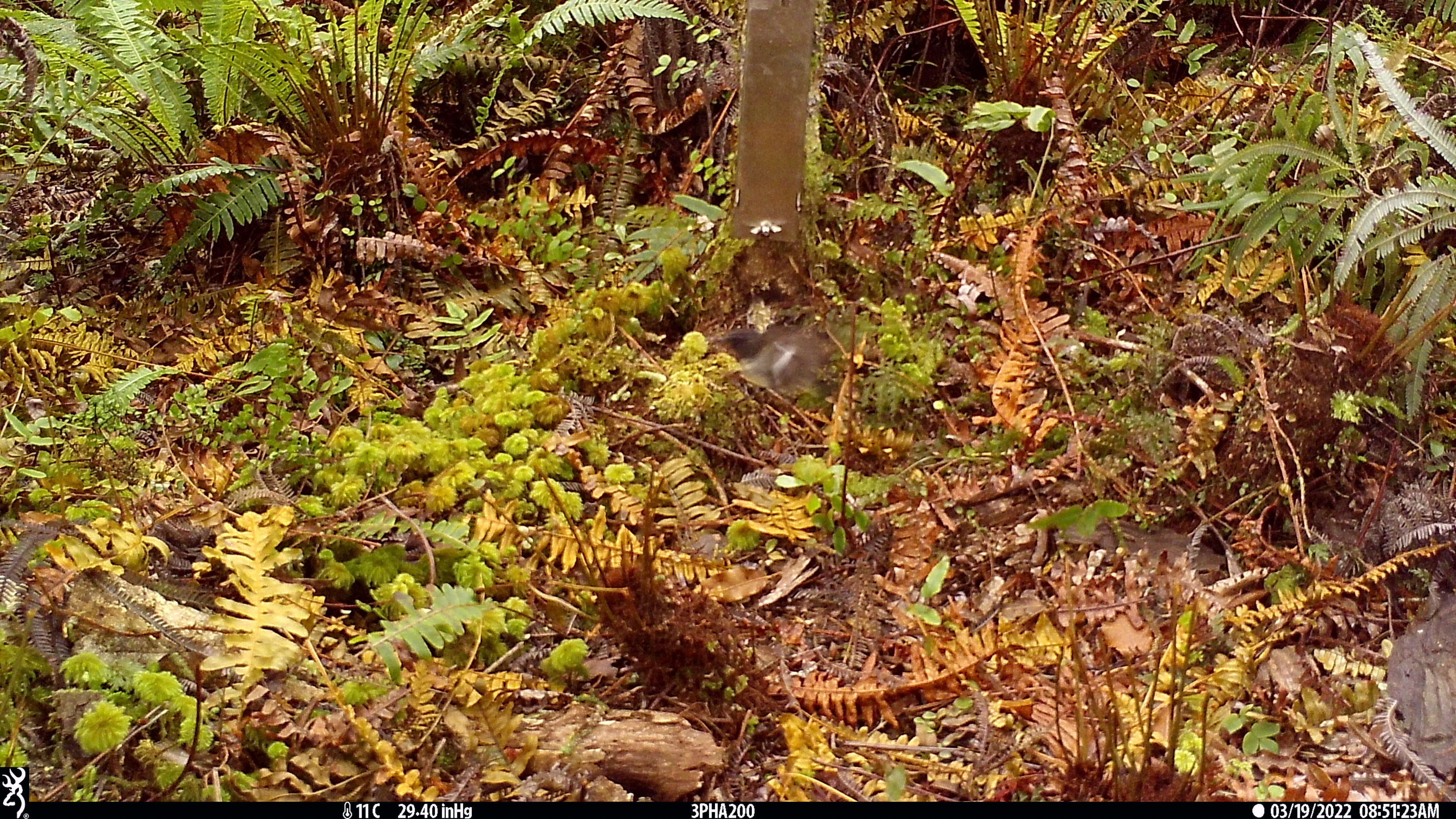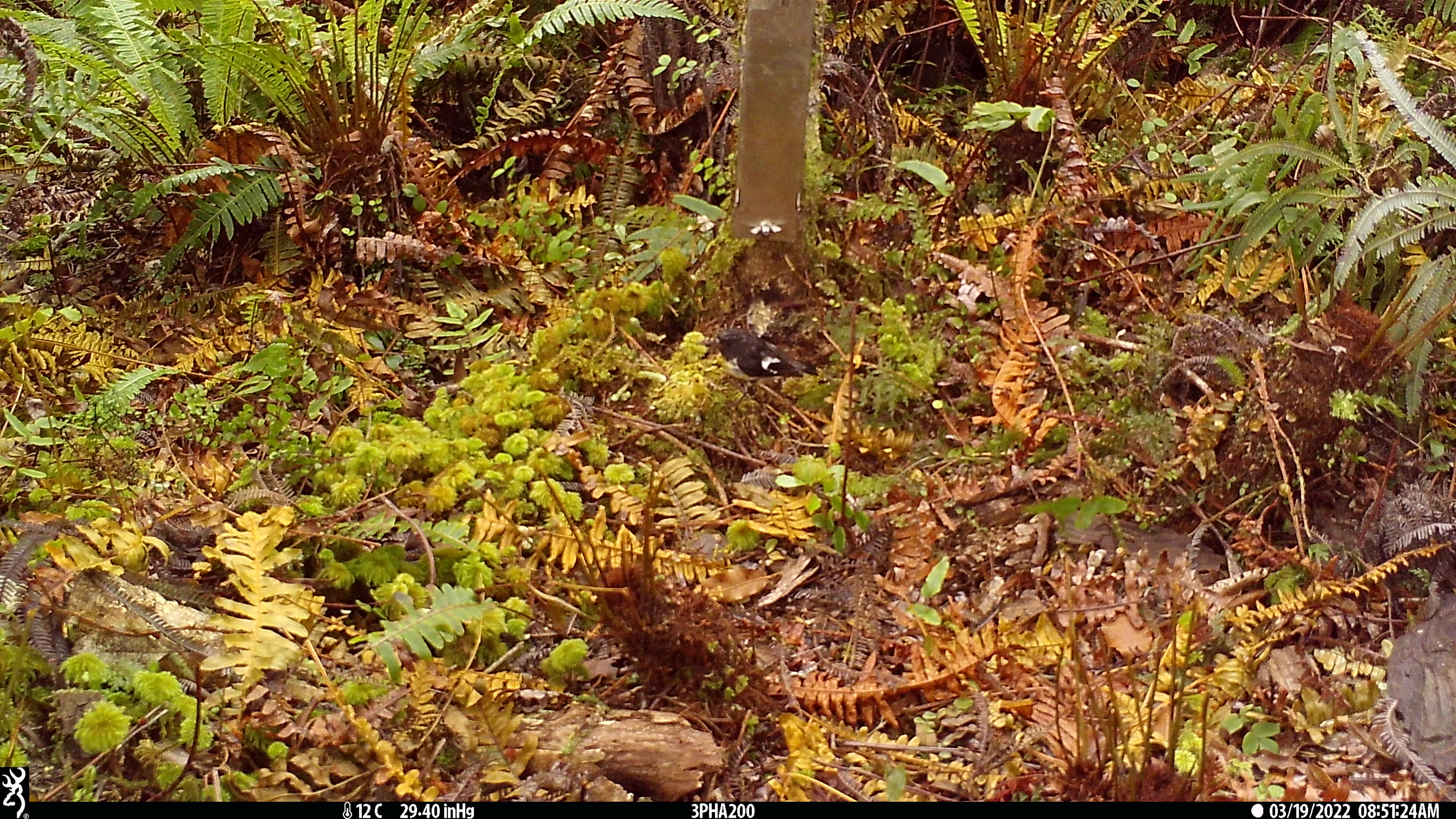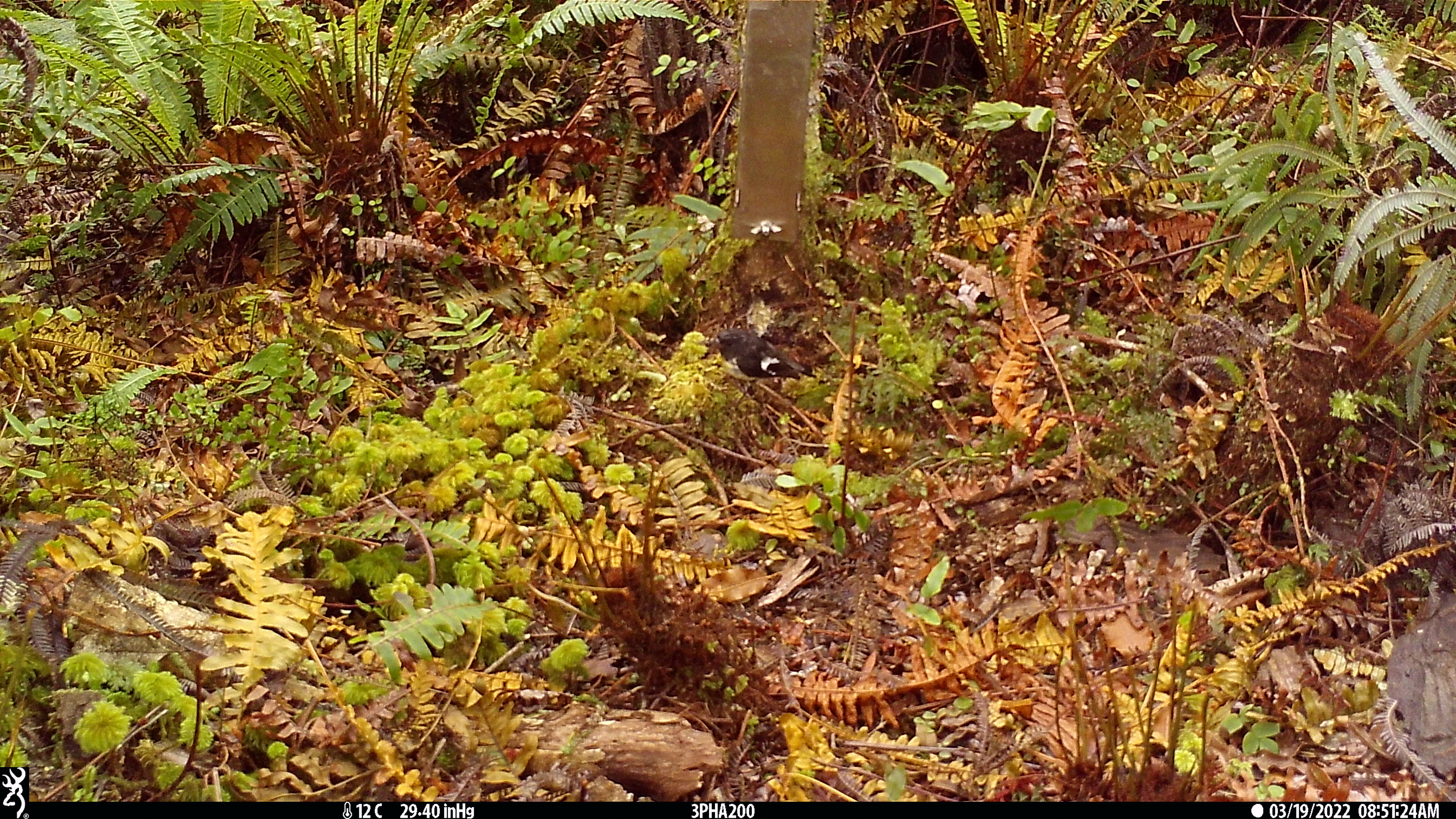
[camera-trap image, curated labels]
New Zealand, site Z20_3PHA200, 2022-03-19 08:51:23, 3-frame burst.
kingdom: Animalia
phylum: Chordata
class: Aves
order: Passeriformes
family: Petroicidae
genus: Petroica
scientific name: Petroica macrocephala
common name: tomtit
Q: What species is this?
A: Tomtit (Petroica macrocephala).